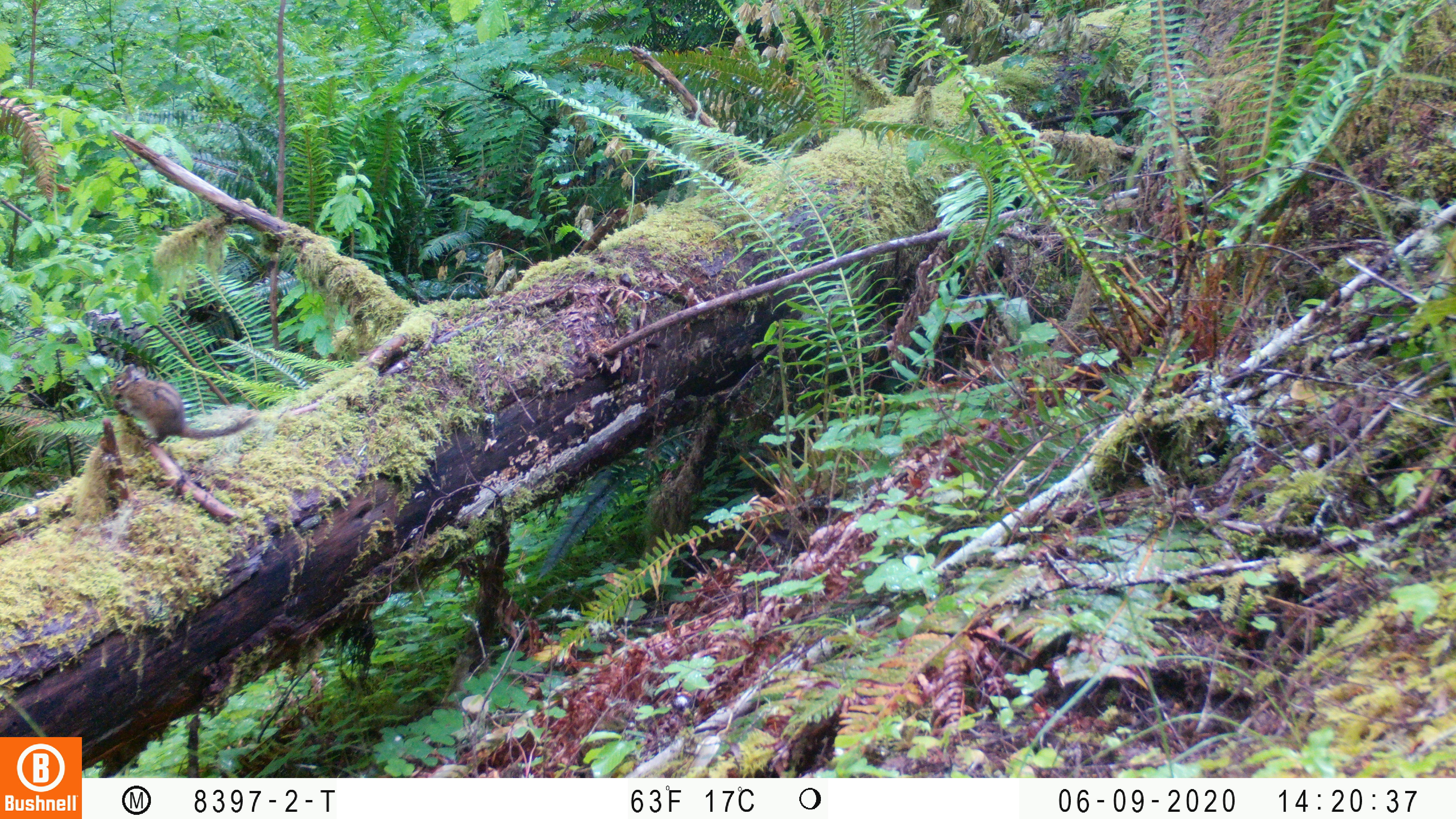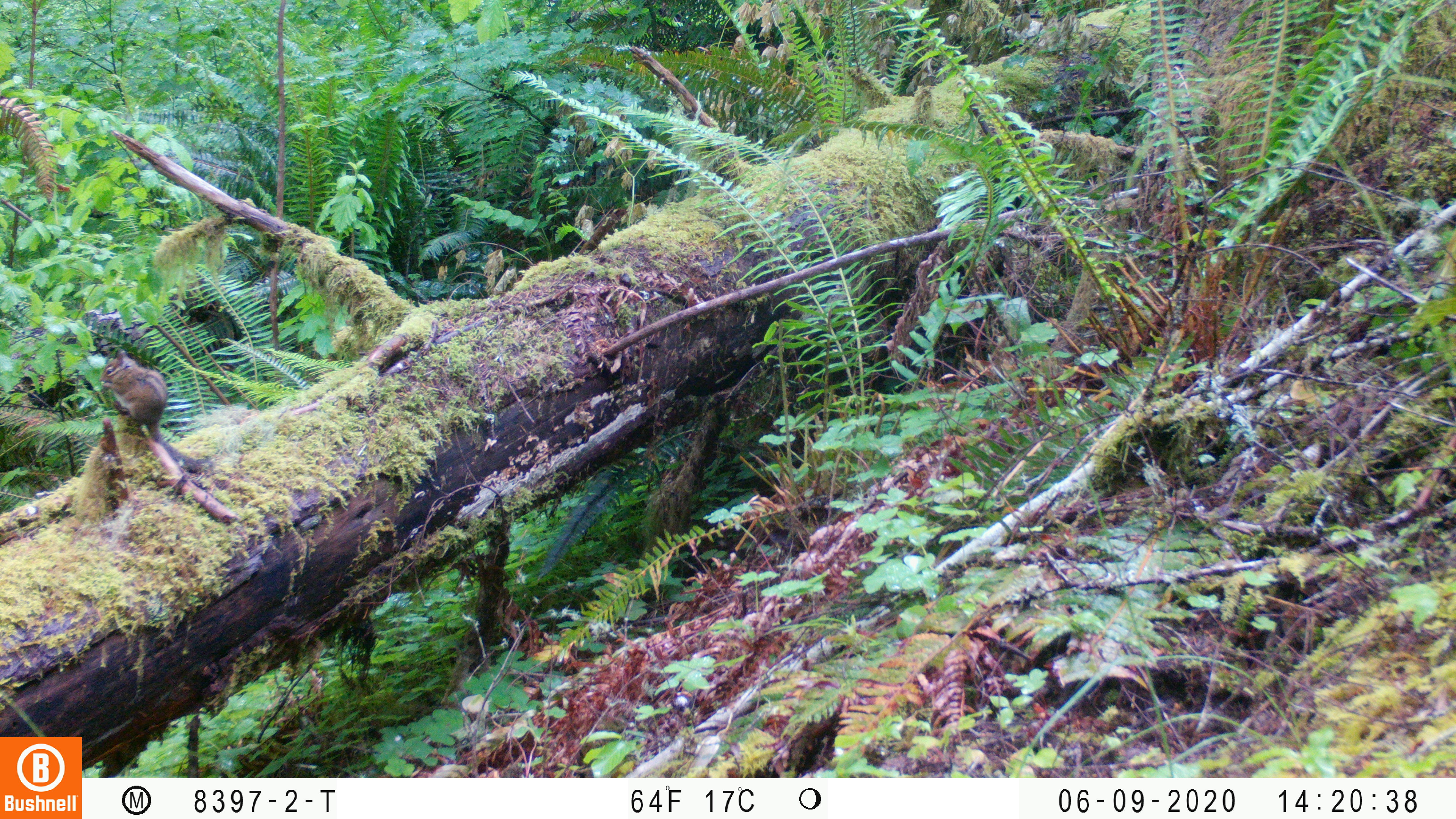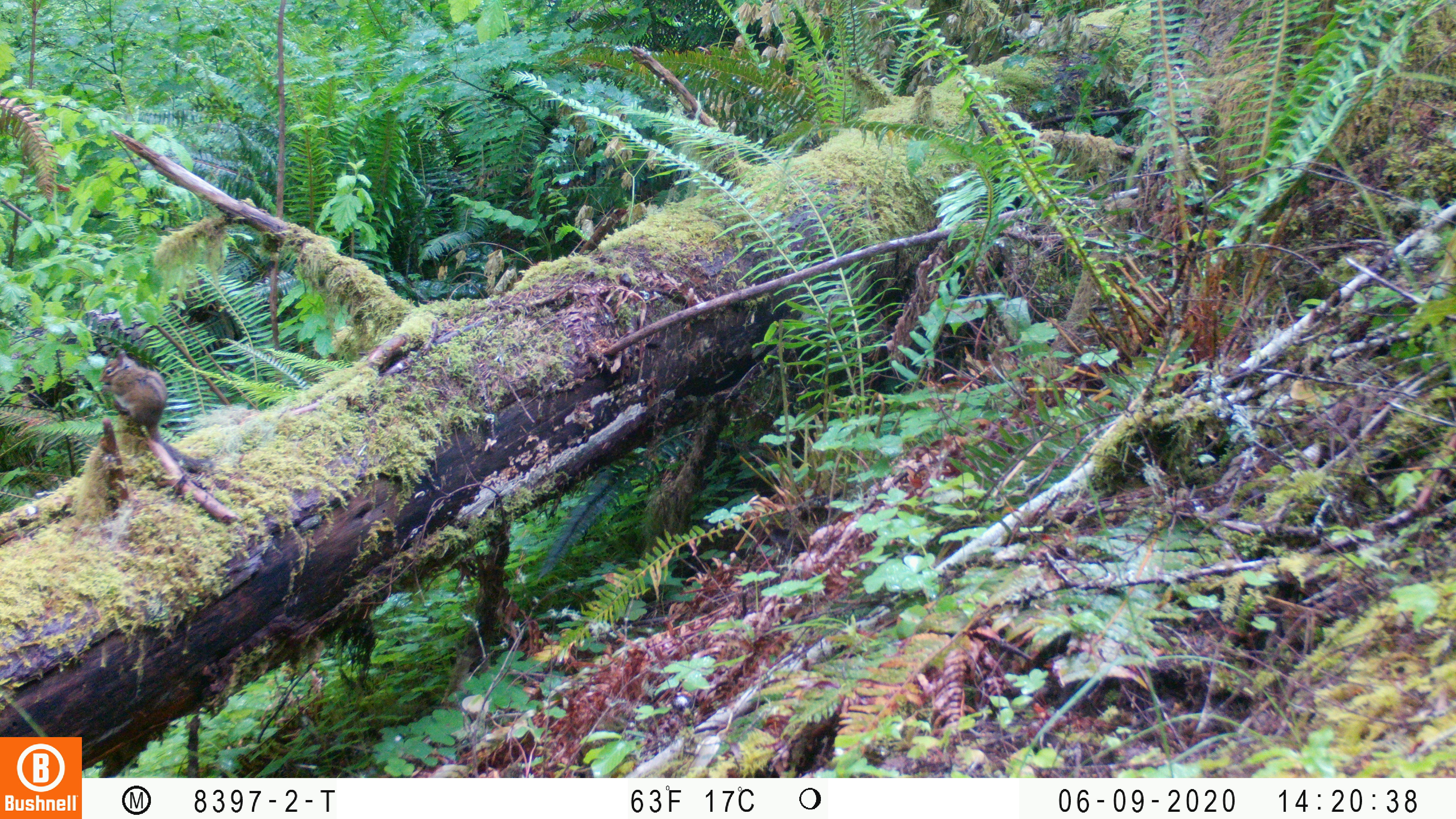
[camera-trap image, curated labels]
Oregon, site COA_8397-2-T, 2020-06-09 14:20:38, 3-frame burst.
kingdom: Animalia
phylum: Chordata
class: Mammalia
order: Rodentia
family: Sciuridae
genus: Neotamias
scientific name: Neotamias townsendii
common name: townsend's chipmunk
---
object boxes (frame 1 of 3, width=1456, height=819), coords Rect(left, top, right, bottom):
townsend's chipmunk: Rect(105, 362, 262, 448)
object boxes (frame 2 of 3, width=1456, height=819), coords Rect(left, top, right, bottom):
townsend's chipmunk: Rect(95, 345, 213, 475)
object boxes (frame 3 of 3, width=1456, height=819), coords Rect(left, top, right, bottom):
townsend's chipmunk: Rect(93, 346, 208, 473)